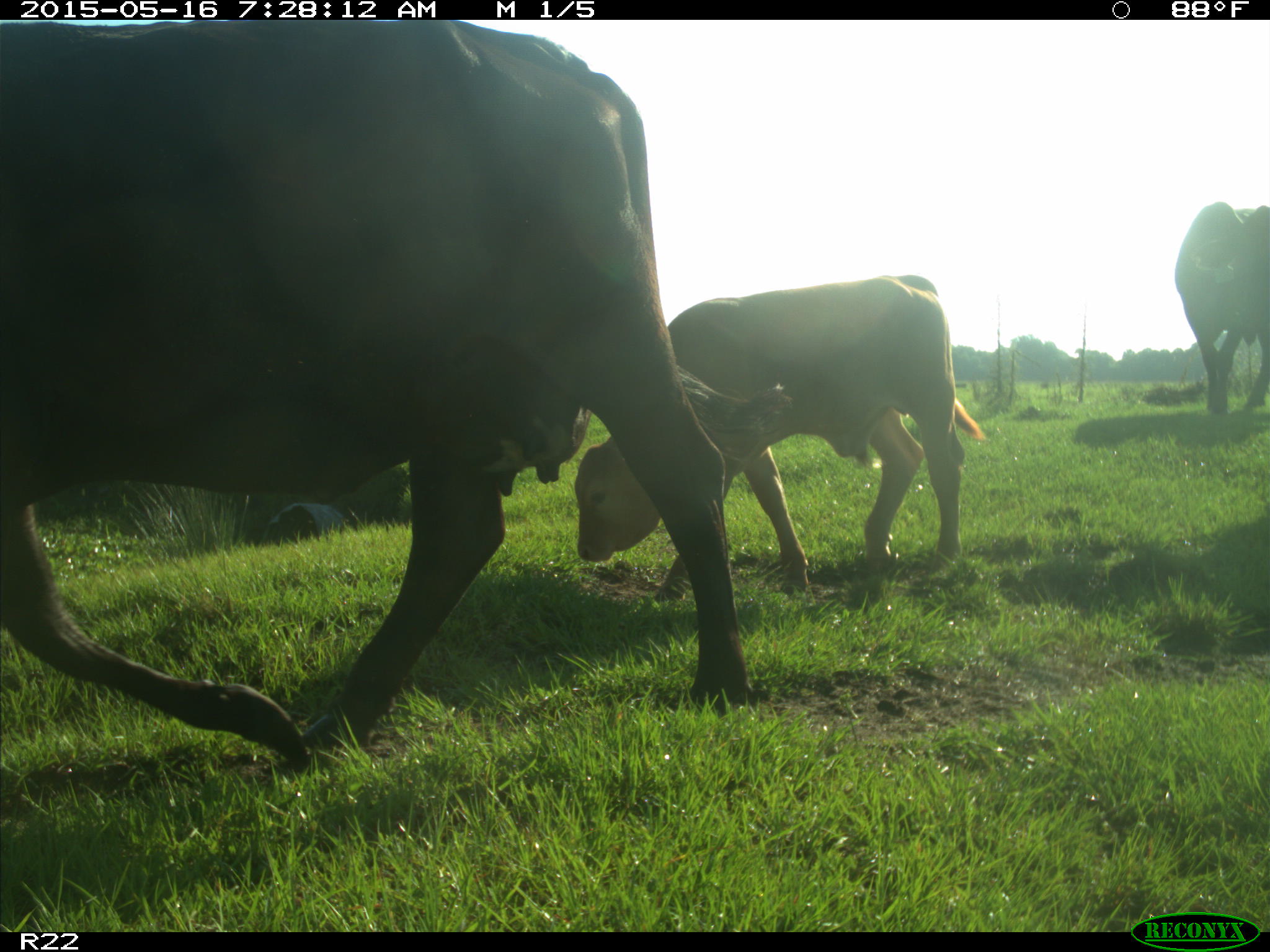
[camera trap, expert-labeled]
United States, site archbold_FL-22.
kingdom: Animalia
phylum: Chordata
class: Mammalia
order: Artiodactyla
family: Bovidae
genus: Bos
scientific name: Bos taurus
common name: domestic cow